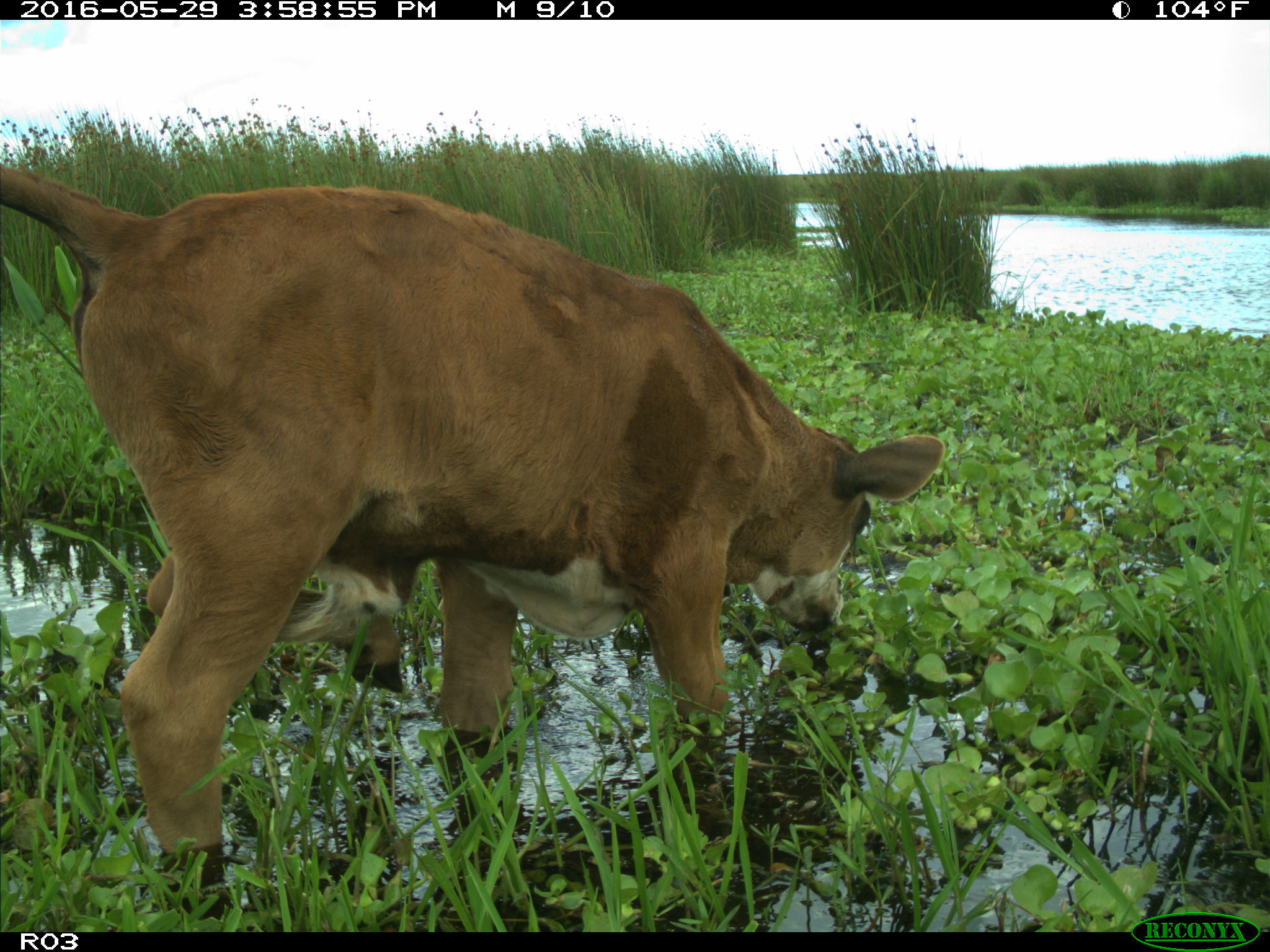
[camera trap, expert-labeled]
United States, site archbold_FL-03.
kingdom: Animalia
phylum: Chordata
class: Mammalia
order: Artiodactyla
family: Bovidae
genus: Bos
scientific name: Bos taurus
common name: domestic cow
Bos taurus (domestic cow).